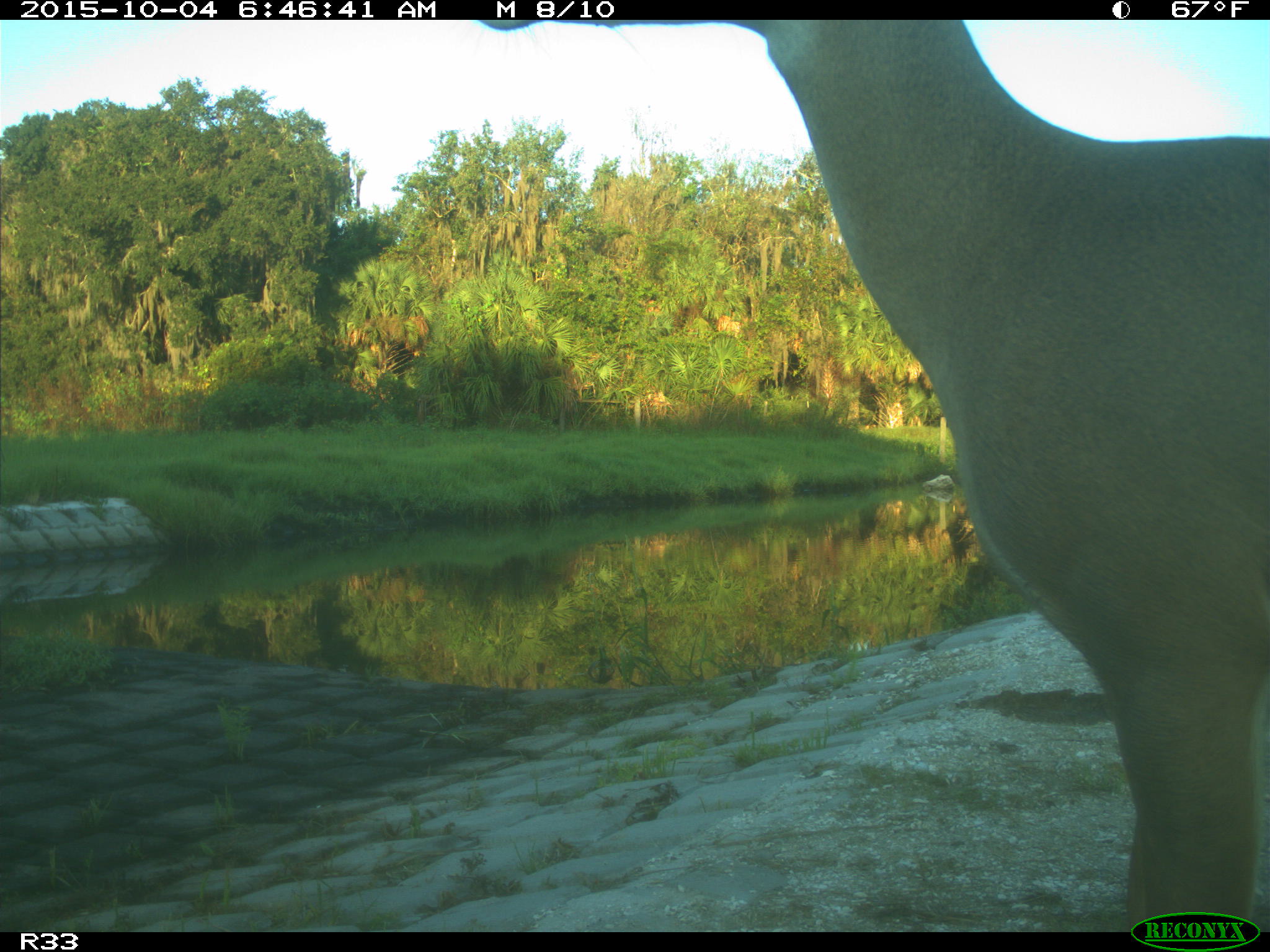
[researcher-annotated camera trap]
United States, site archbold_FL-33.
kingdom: Animalia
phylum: Chordata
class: Mammalia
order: Artiodactyla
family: Cervidae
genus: Odocoileus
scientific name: Odocoileus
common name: deer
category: unidentified deer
Unidentified deer (deer) (Odocoileus).